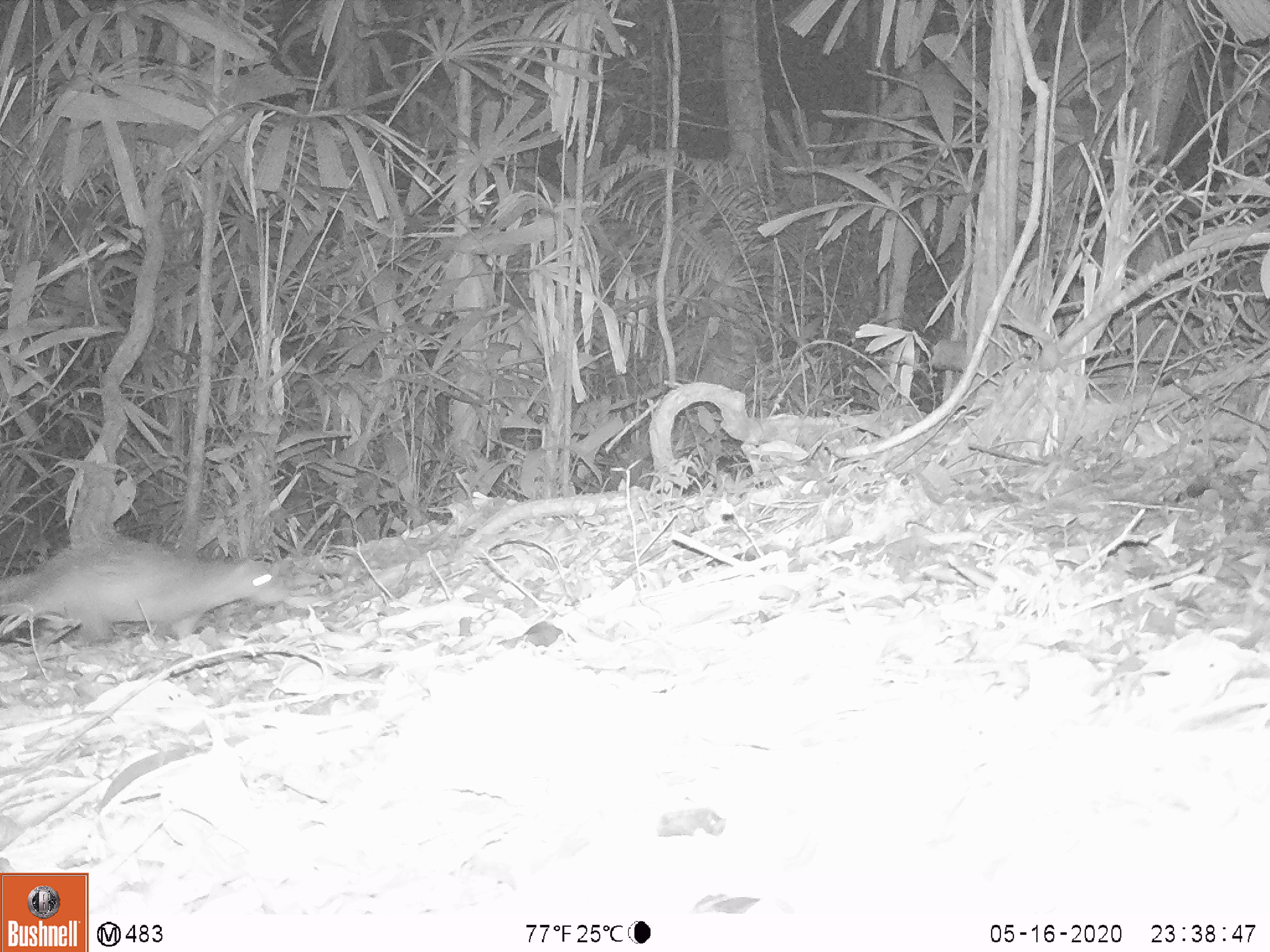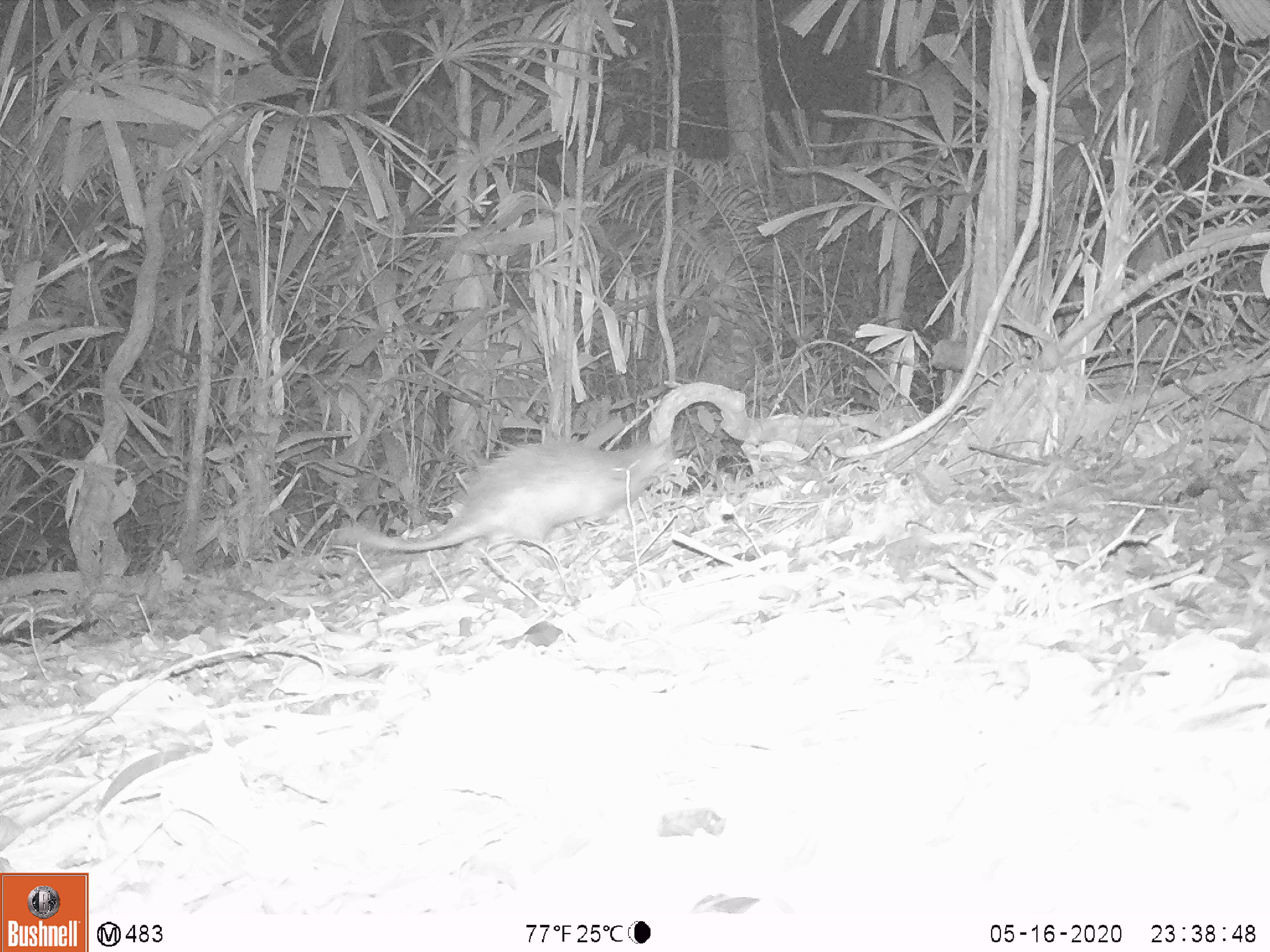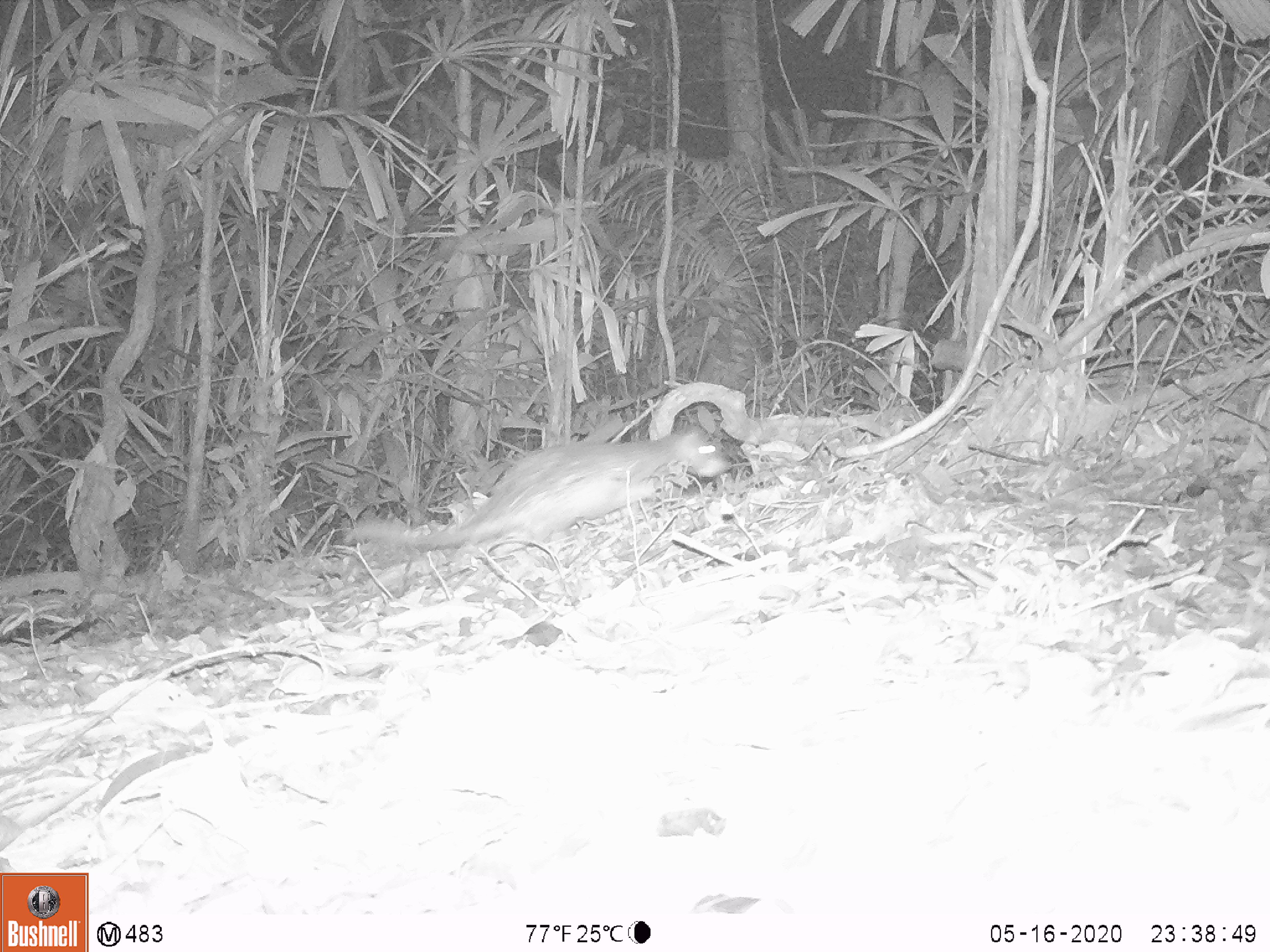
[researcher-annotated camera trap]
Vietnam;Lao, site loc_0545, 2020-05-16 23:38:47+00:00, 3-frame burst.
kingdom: Animalia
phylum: Chordata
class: Mammalia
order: Rodentia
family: Hystricidae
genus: Atherurus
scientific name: Atherurus macrourus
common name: asiatic brush-tailed porcupine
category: asiatic brush tailed porcupine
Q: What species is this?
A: Asiatic brush tailed porcupine (asiatic brush-tailed porcupine) (Atherurus macrourus).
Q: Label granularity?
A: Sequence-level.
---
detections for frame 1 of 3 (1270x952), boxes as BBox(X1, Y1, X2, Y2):
asiatic brush tailed porcupine: BBox(0, 547, 292, 642)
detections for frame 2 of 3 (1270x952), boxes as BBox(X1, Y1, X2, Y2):
asiatic brush tailed porcupine: BBox(329, 437, 682, 557)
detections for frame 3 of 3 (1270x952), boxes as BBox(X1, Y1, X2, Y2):
asiatic brush tailed porcupine: BBox(346, 425, 730, 553)